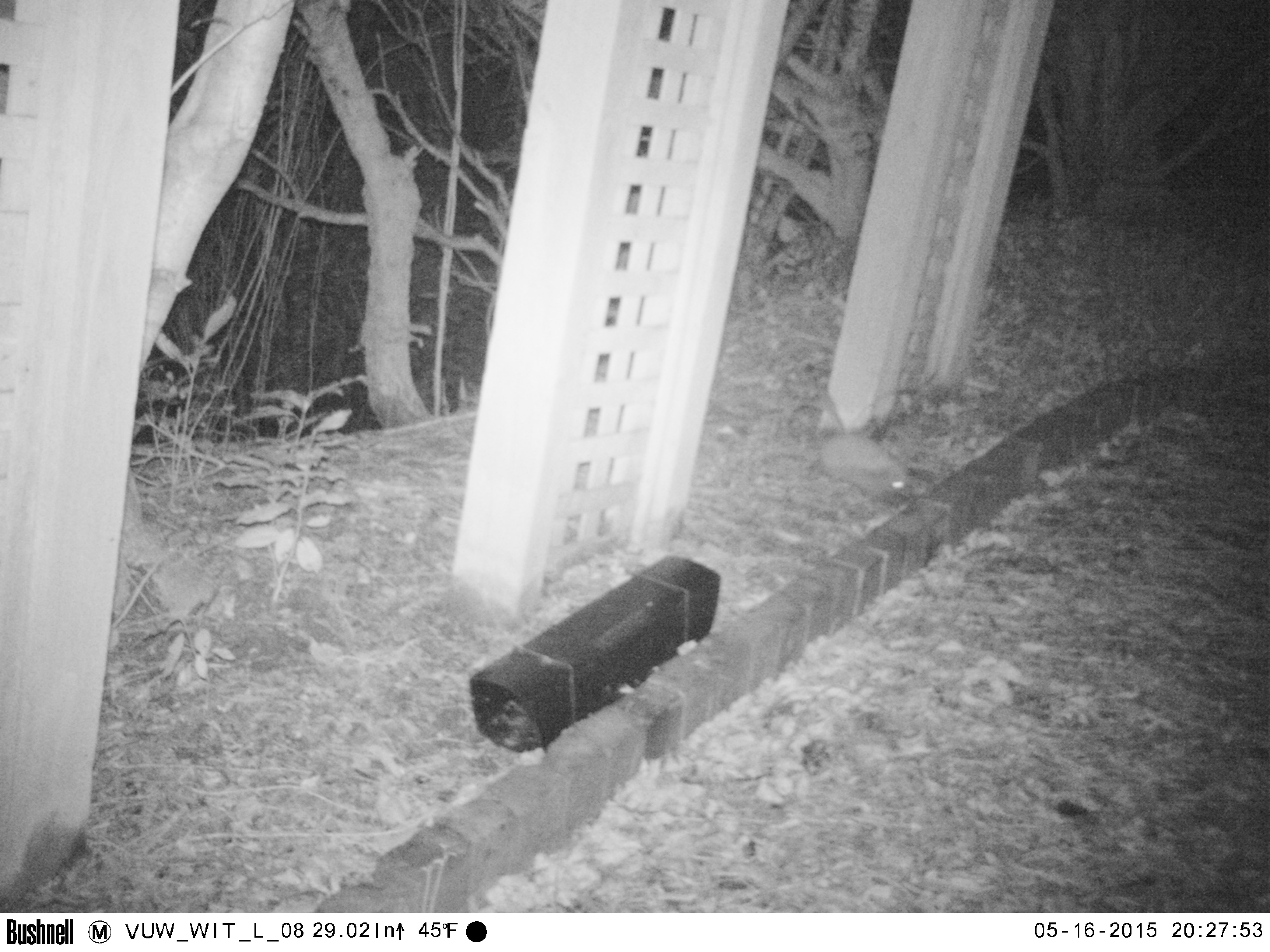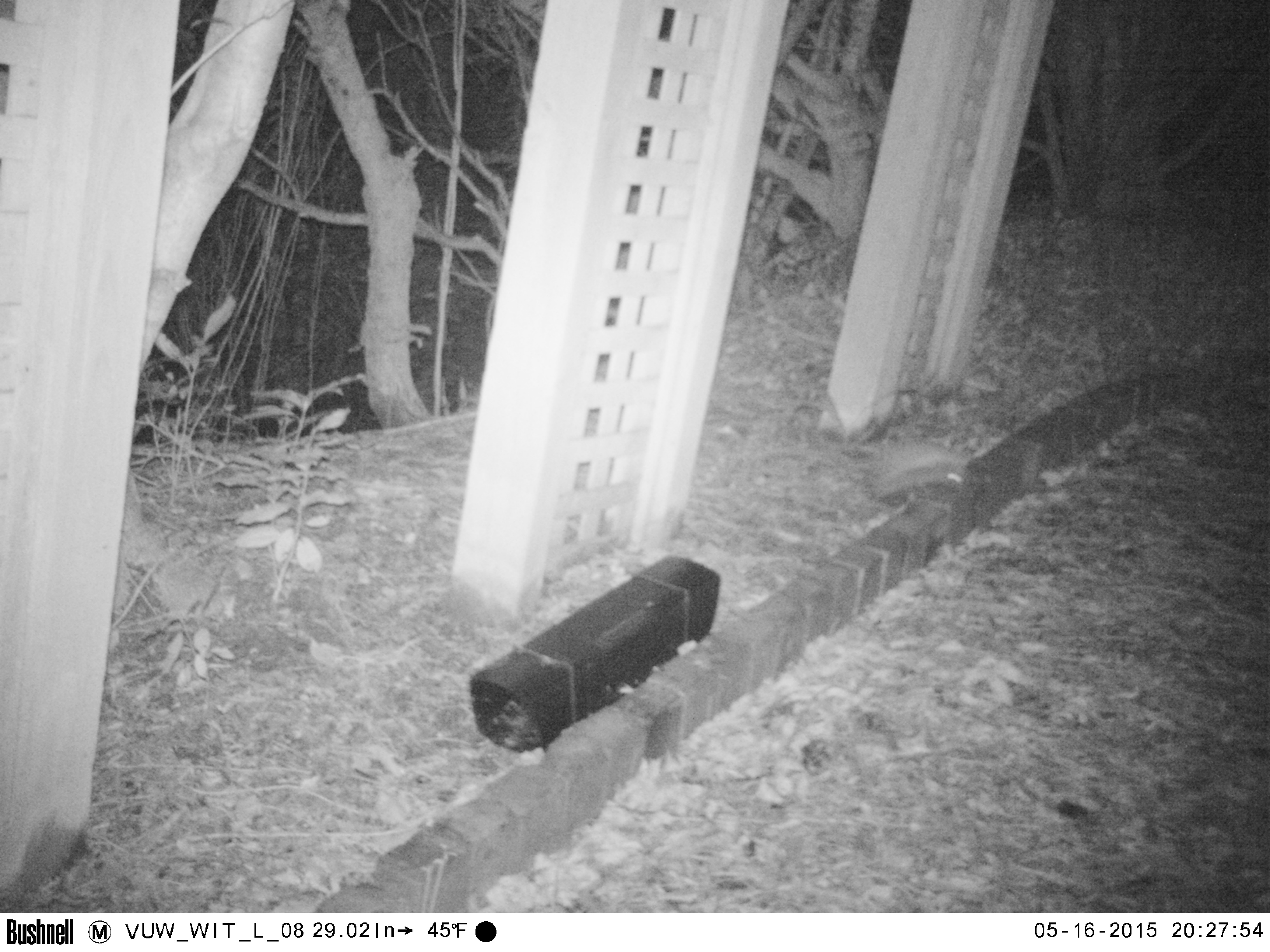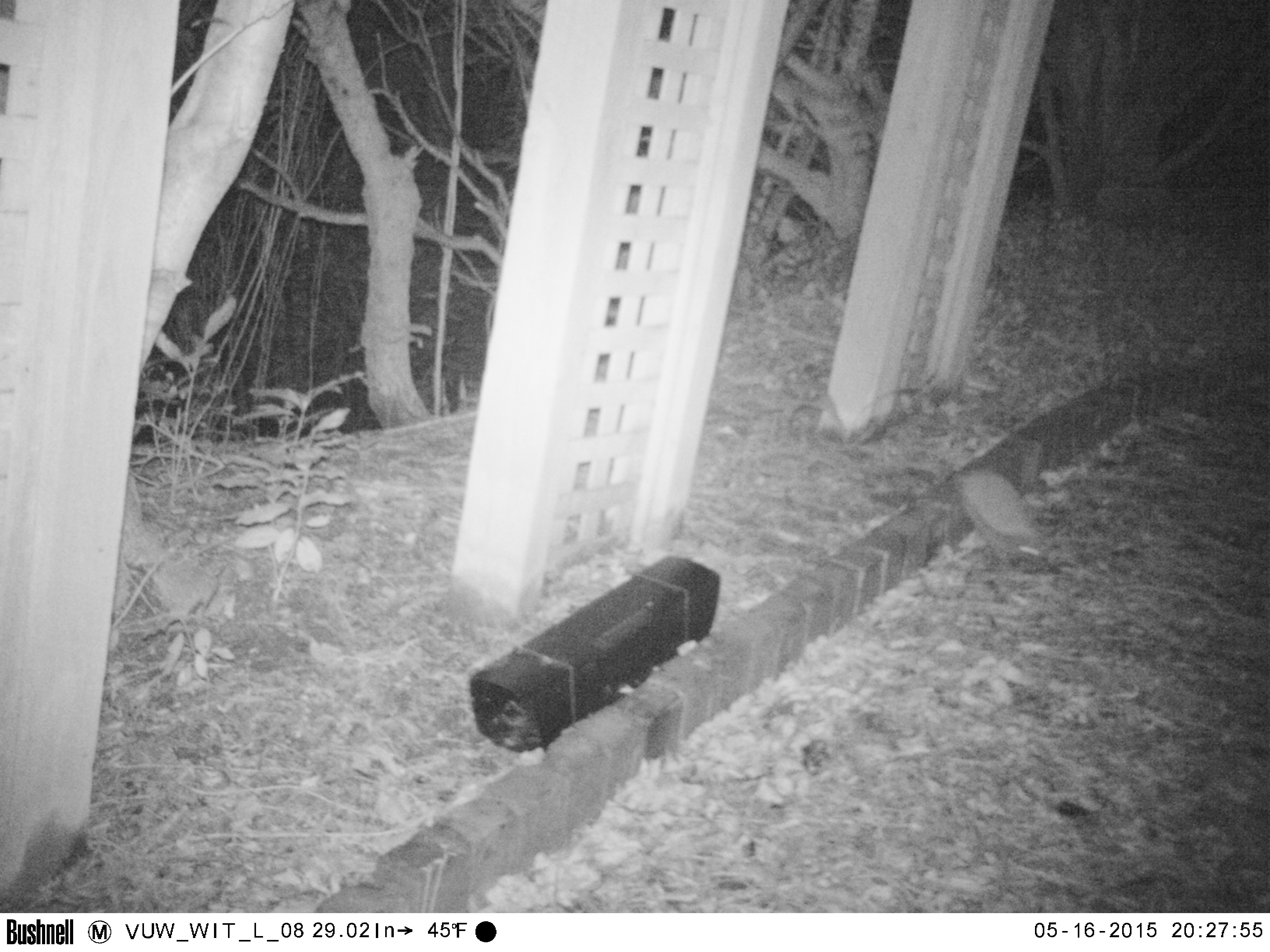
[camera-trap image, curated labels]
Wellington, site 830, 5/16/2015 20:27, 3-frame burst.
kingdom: Animalia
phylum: Chordata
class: Mammalia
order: Eulipotyphla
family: Erinaceidae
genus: Erinaceus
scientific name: Erinaceus europaeus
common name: hedgehog